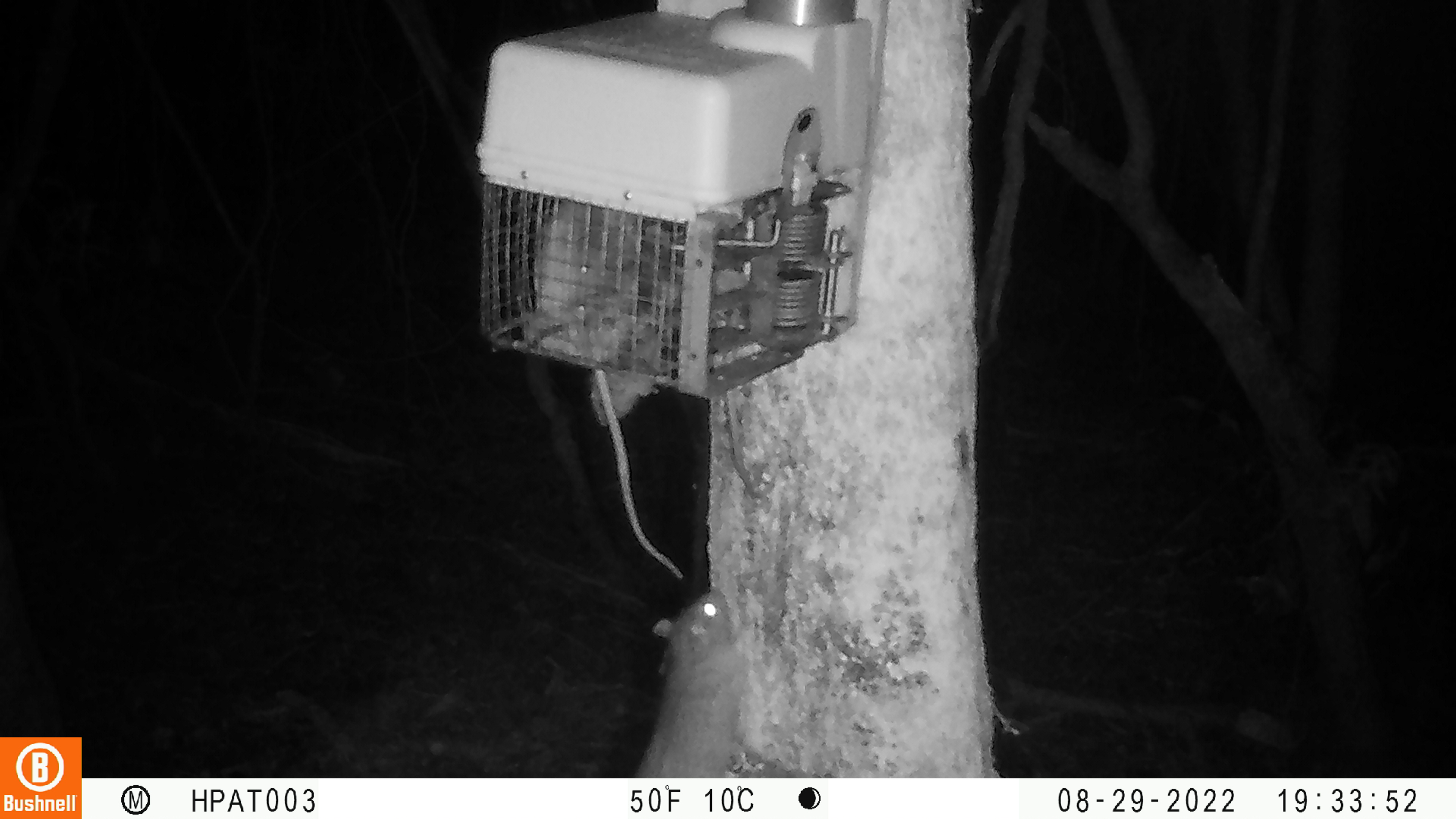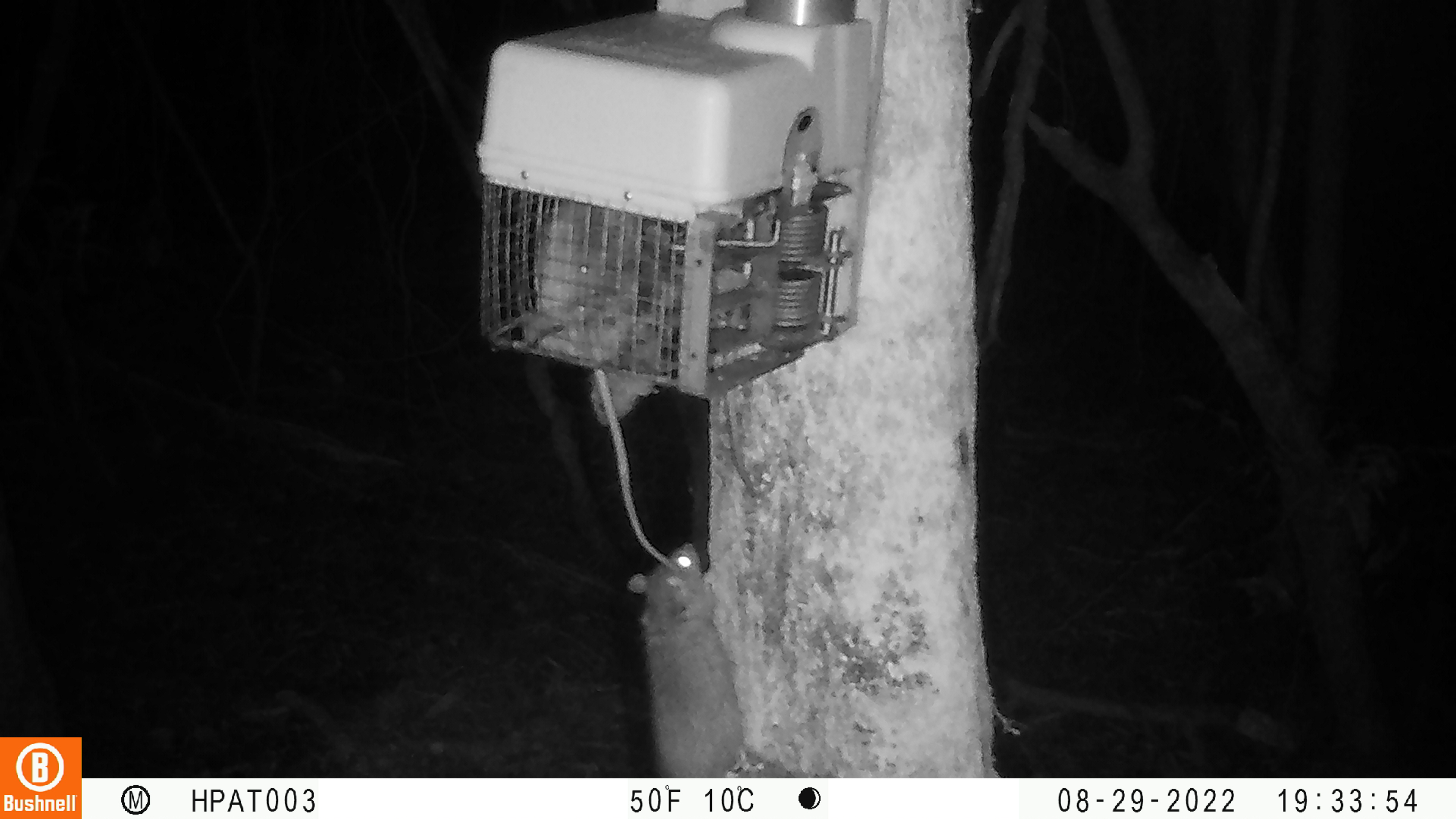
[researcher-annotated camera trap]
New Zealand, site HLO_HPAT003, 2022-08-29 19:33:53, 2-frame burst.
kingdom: Animalia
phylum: Chordata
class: Mammalia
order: Rodentia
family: Muridae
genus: Rattus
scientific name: Rattus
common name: rat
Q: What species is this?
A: Rat (Rattus).